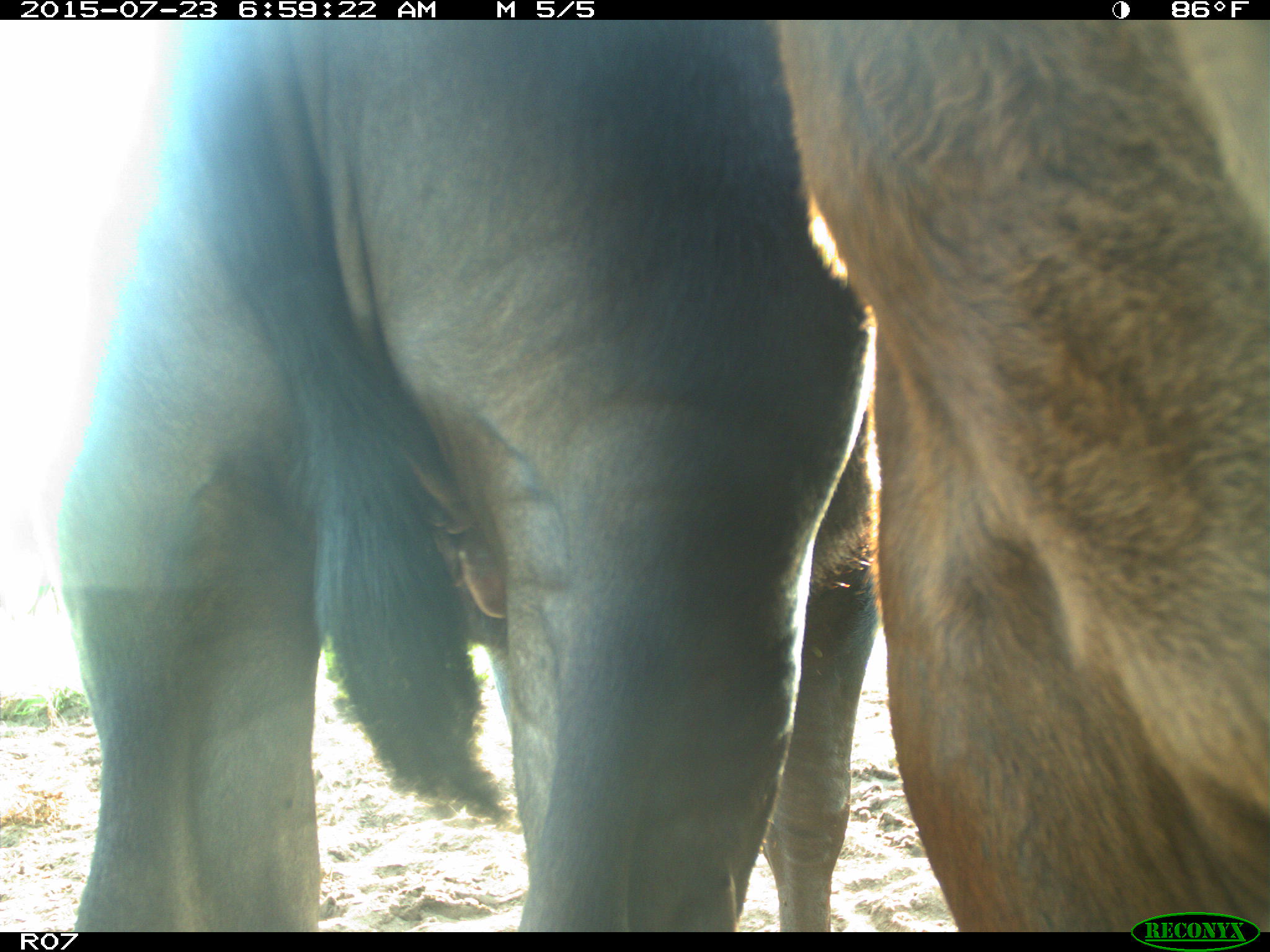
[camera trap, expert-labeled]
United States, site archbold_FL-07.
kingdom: Animalia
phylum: Chordata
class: Mammalia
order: Artiodactyla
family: Bovidae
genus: Bos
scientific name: Bos taurus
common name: domestic cow